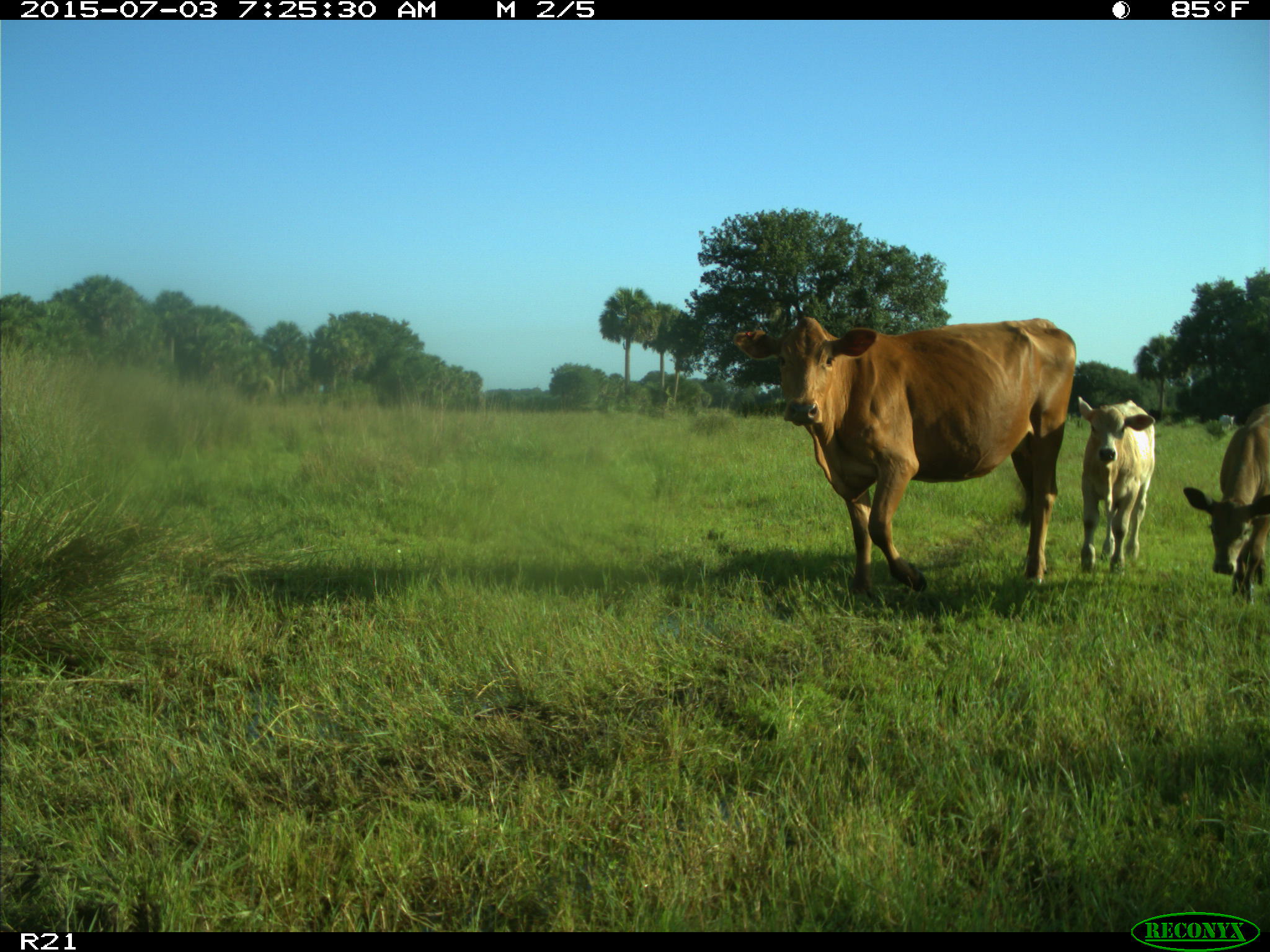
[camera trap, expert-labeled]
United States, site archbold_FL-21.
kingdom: Animalia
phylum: Chordata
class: Mammalia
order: Artiodactyla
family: Bovidae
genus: Bos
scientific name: Bos taurus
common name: domestic cow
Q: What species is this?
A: Bos taurus (domestic cow).